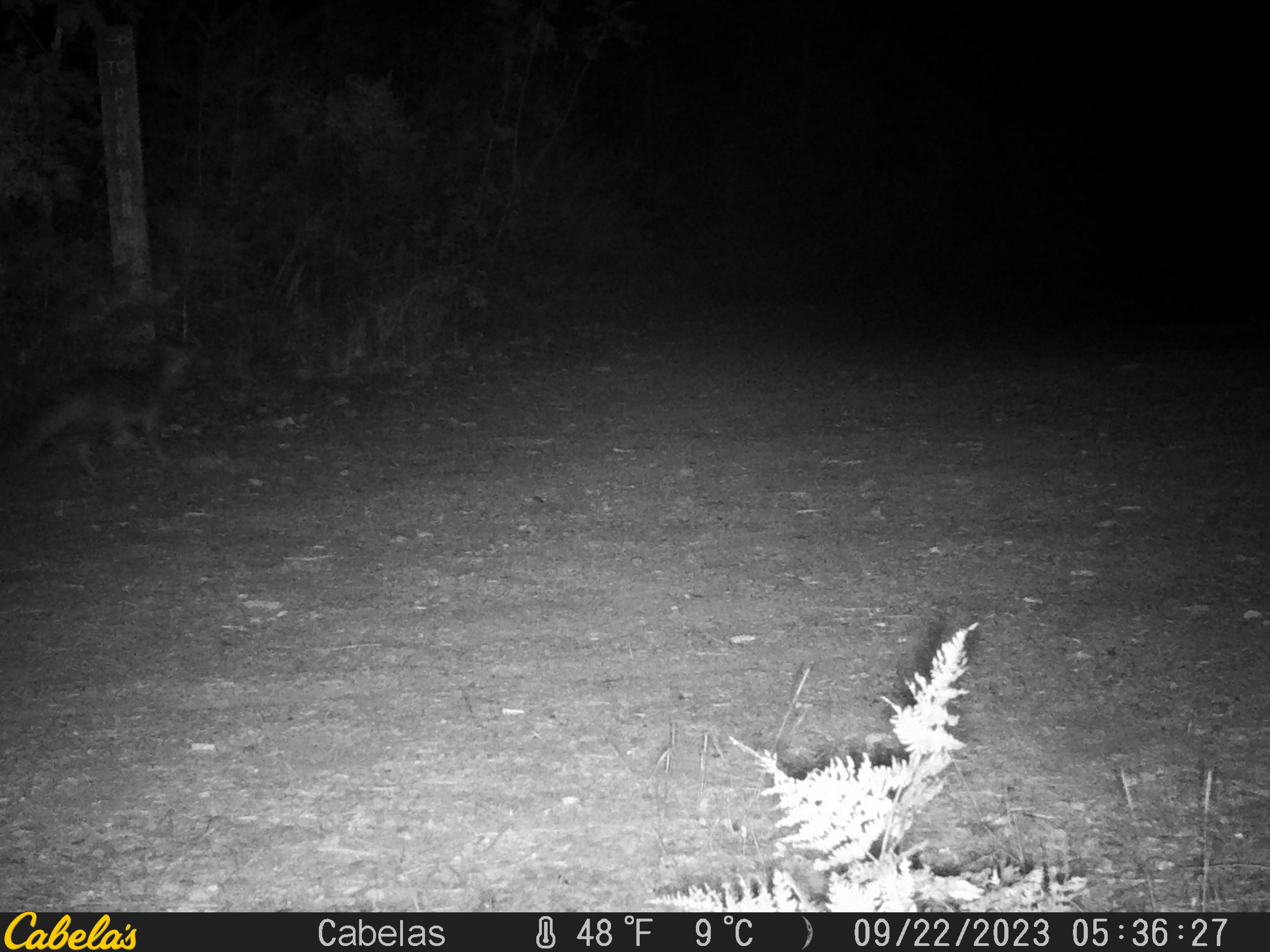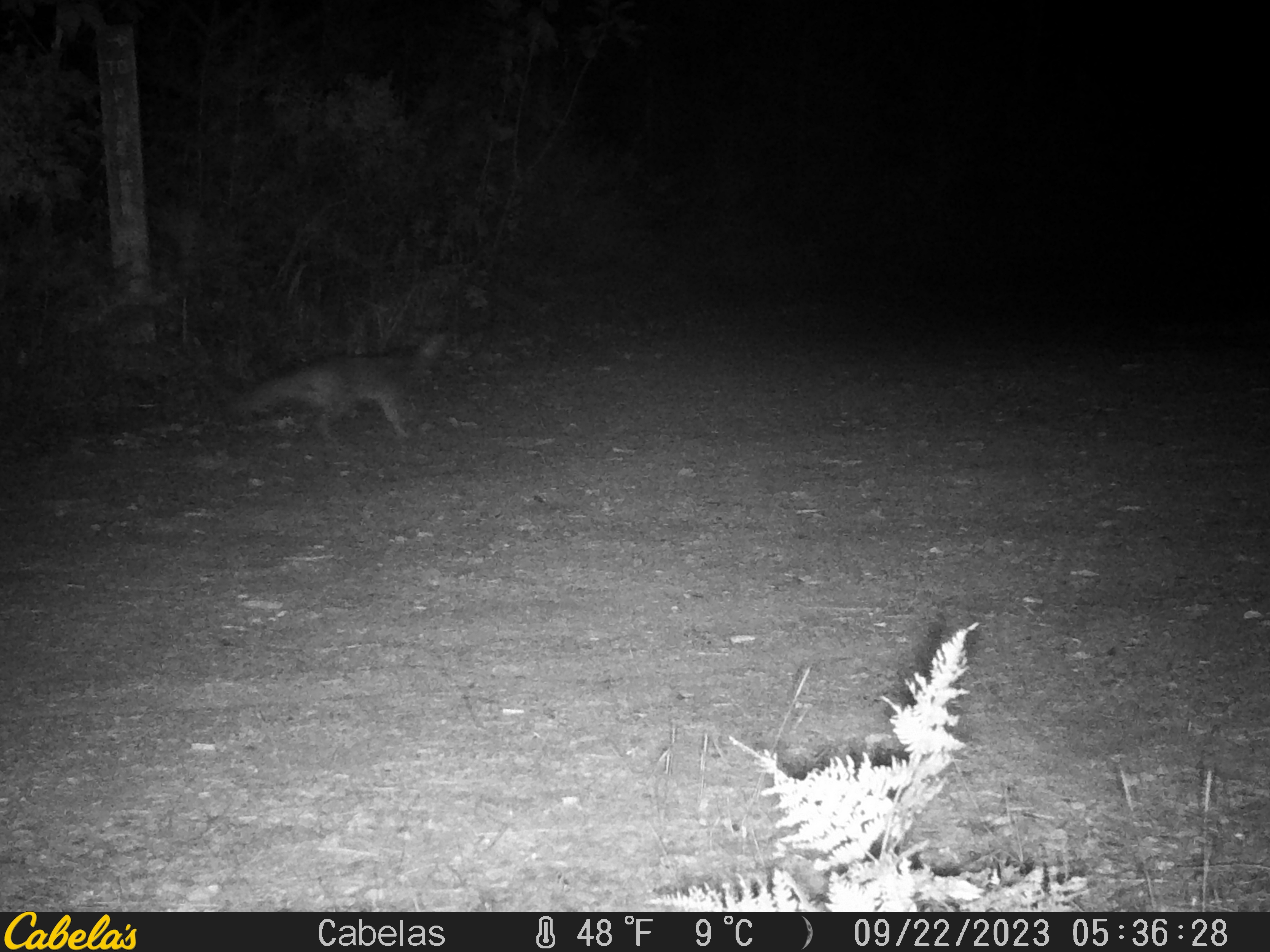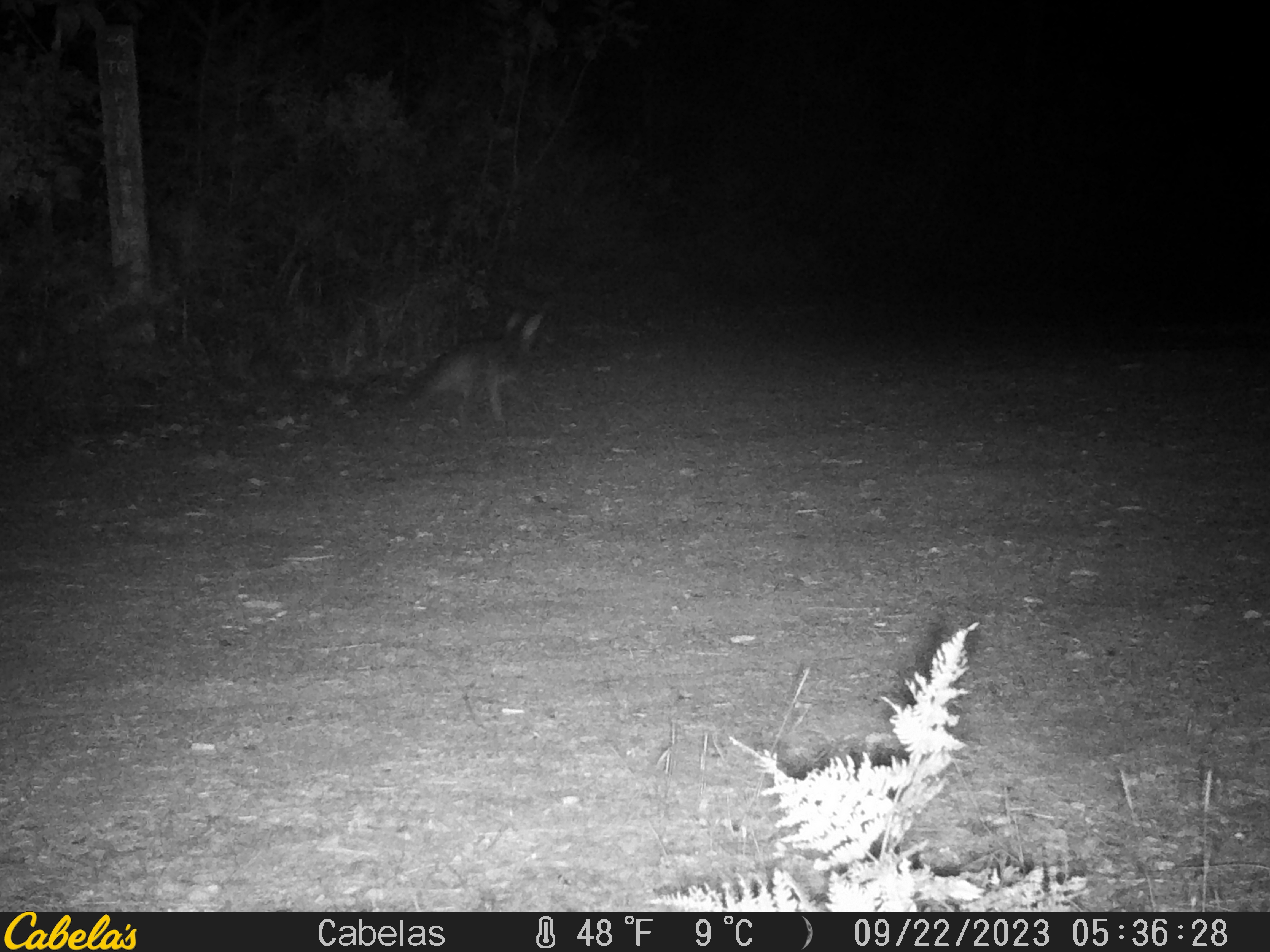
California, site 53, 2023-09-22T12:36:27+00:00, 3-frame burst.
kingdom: Animalia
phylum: Chordata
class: Mammalia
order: Carnivora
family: Canidae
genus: Urocyon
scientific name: Urocyon cinereoargenteus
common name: gray fox